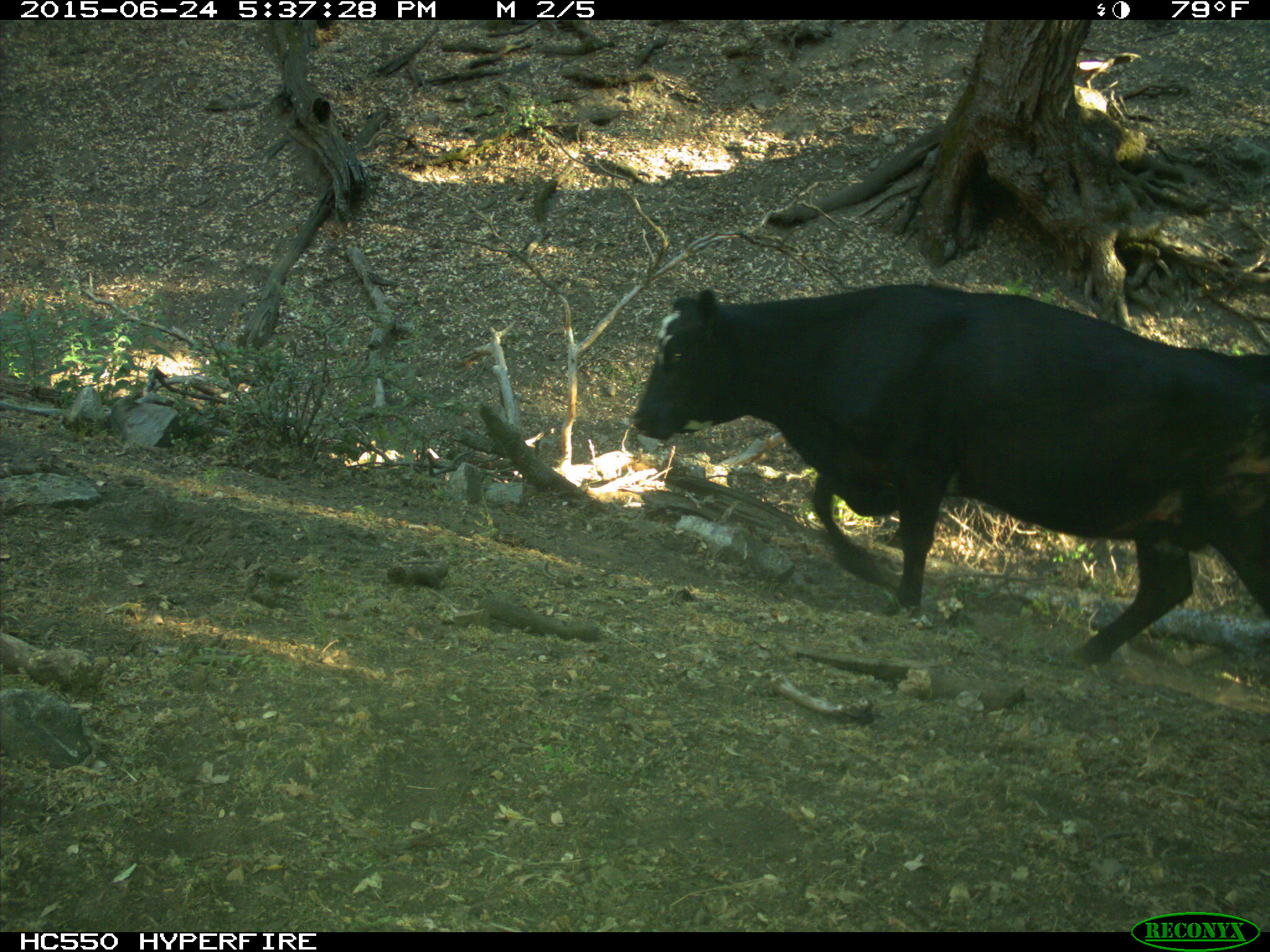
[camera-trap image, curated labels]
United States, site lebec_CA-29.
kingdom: Animalia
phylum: Chordata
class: Mammalia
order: Artiodactyla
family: Bovidae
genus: Bos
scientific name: Bos taurus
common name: domestic cow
Bos taurus (domestic cow).